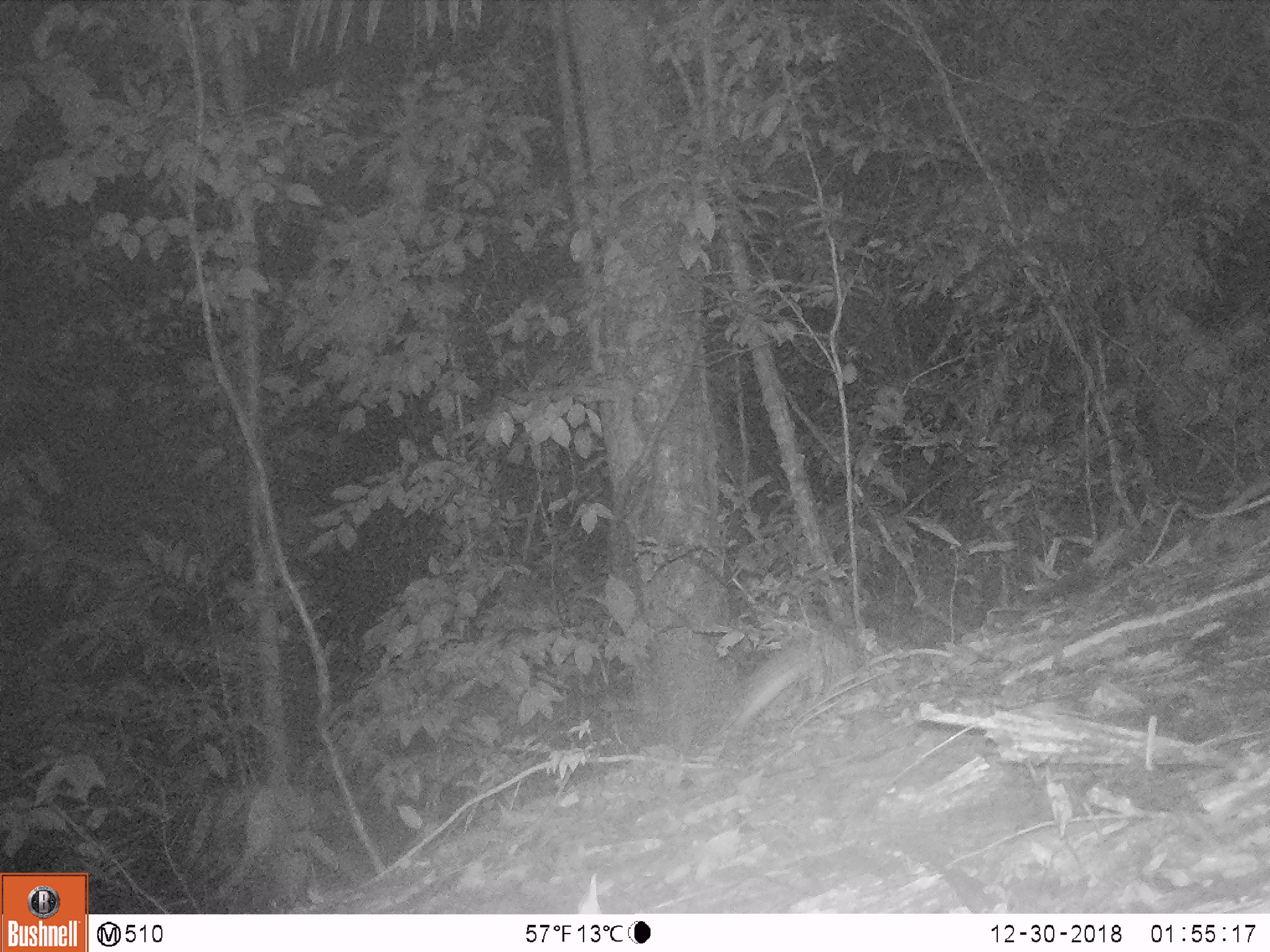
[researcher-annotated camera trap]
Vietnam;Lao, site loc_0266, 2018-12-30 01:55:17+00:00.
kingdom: Animalia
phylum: Chordata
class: Mammalia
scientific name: Mammalia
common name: mammal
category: unidentified small mammal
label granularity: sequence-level